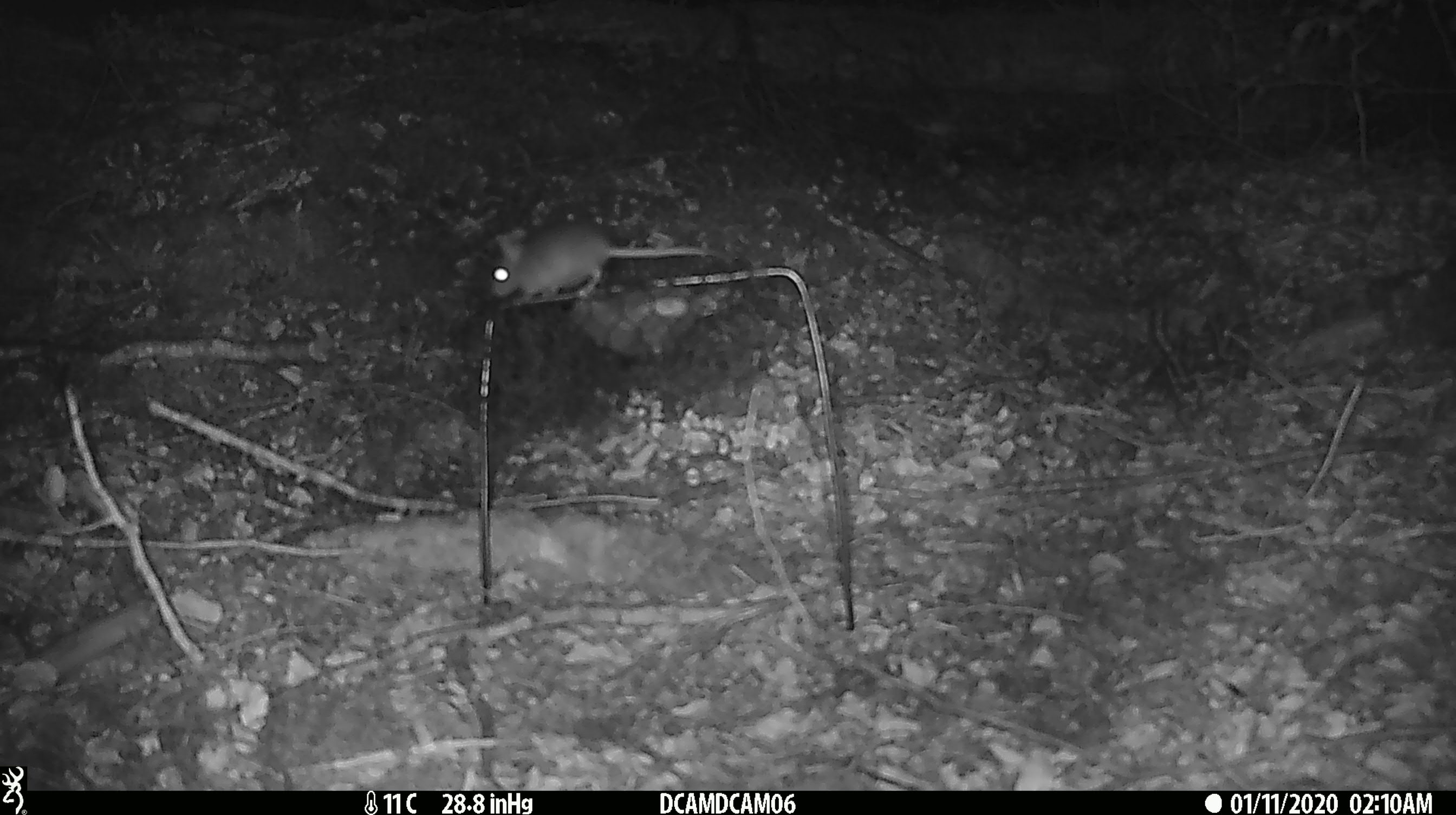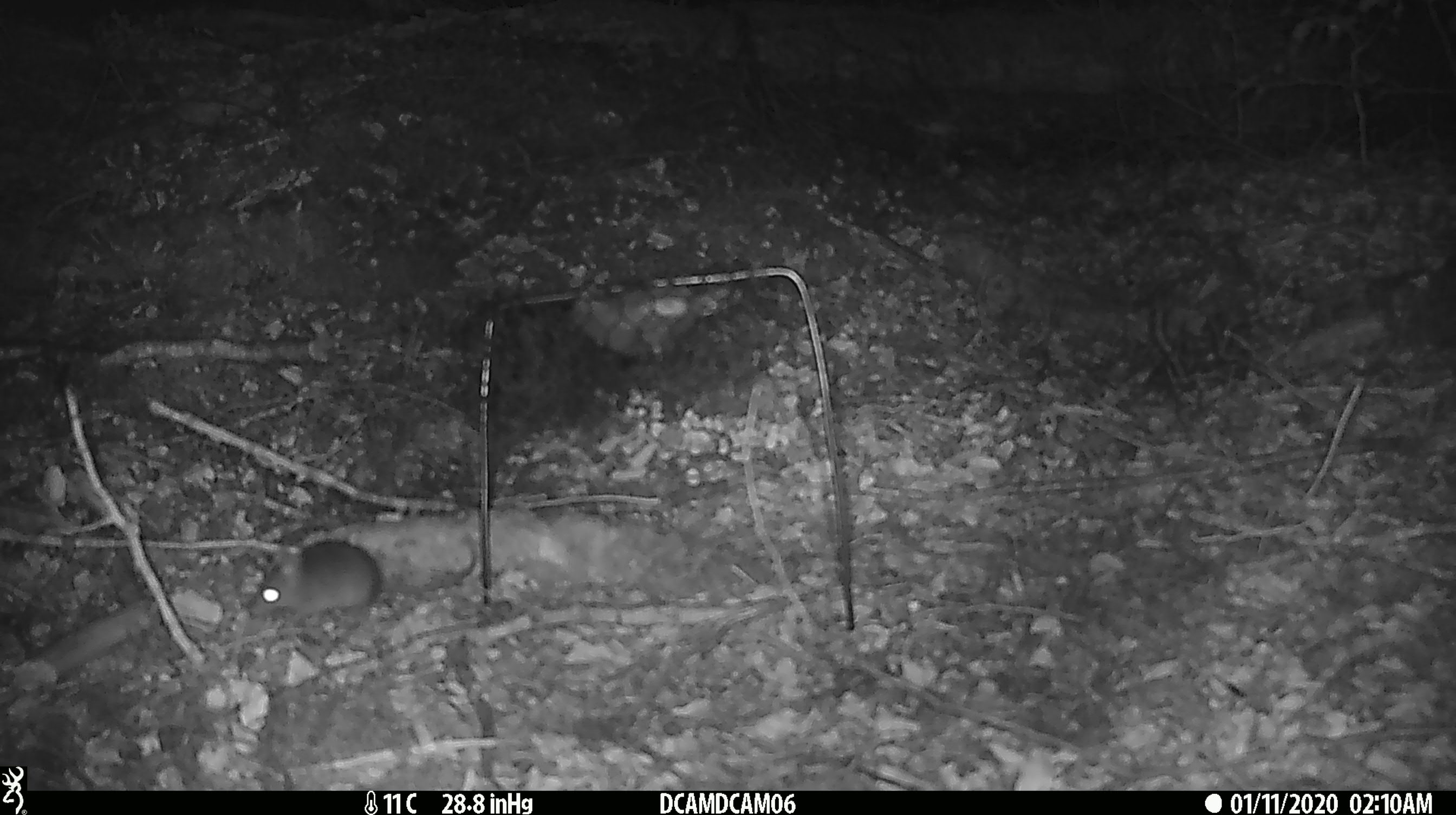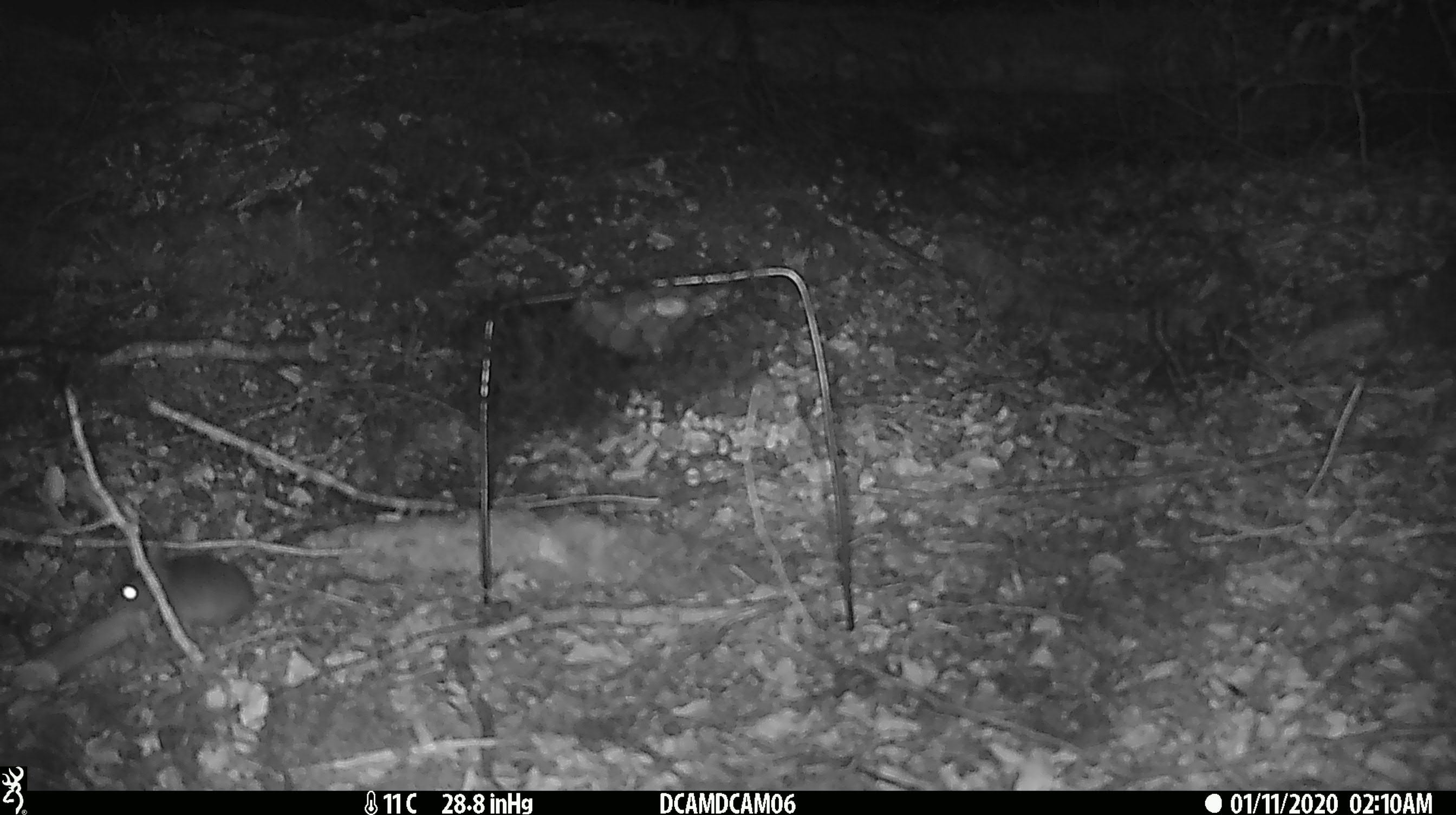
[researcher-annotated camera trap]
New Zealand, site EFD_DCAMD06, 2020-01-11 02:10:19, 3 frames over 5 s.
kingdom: Animalia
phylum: Chordata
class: Mammalia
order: Rodentia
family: Muridae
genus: Mus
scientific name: Mus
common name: mouse